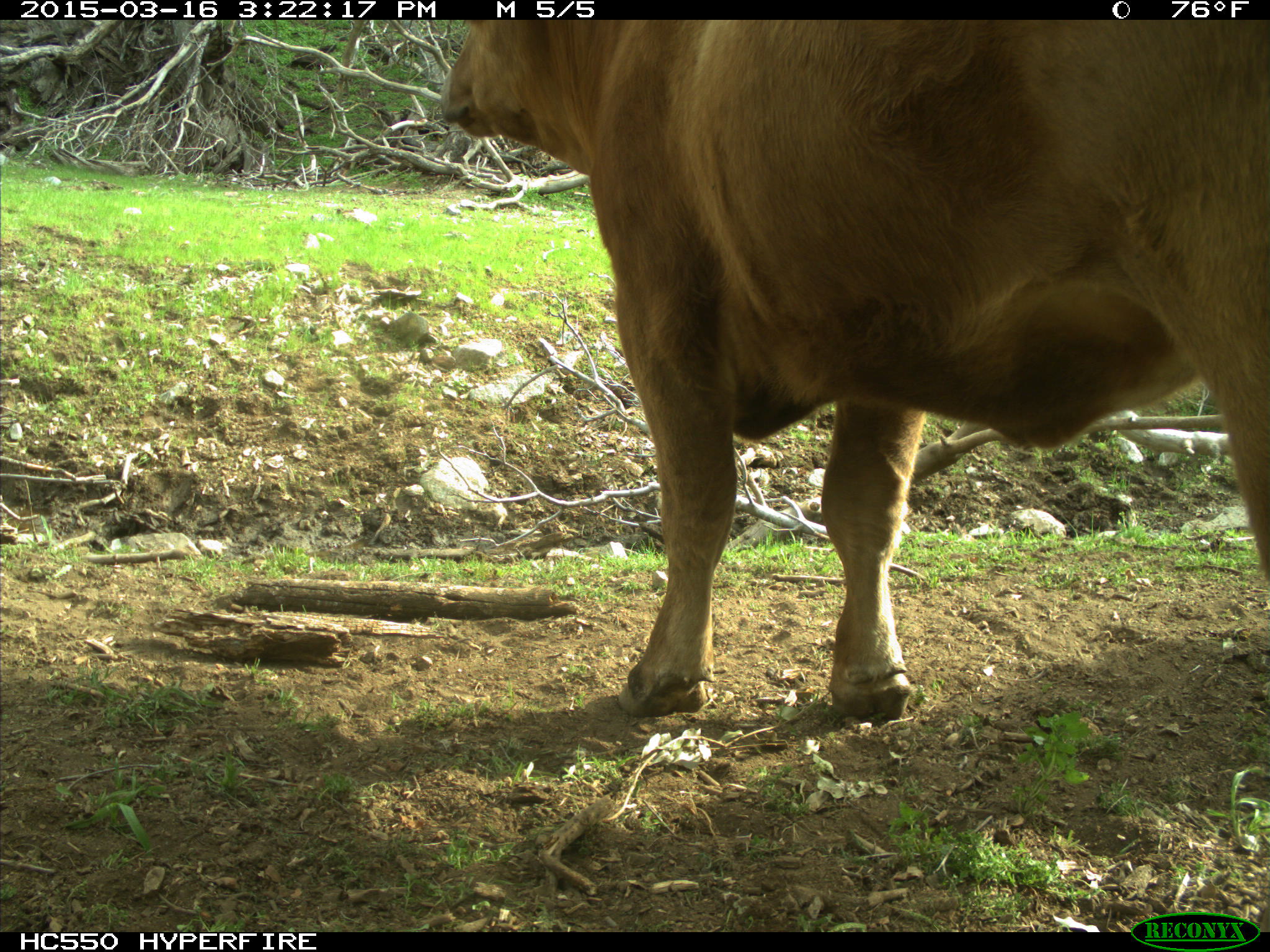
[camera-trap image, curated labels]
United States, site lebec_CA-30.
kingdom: Animalia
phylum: Chordata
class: Mammalia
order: Artiodactyla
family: Bovidae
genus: Bos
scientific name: Bos taurus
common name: domestic cow